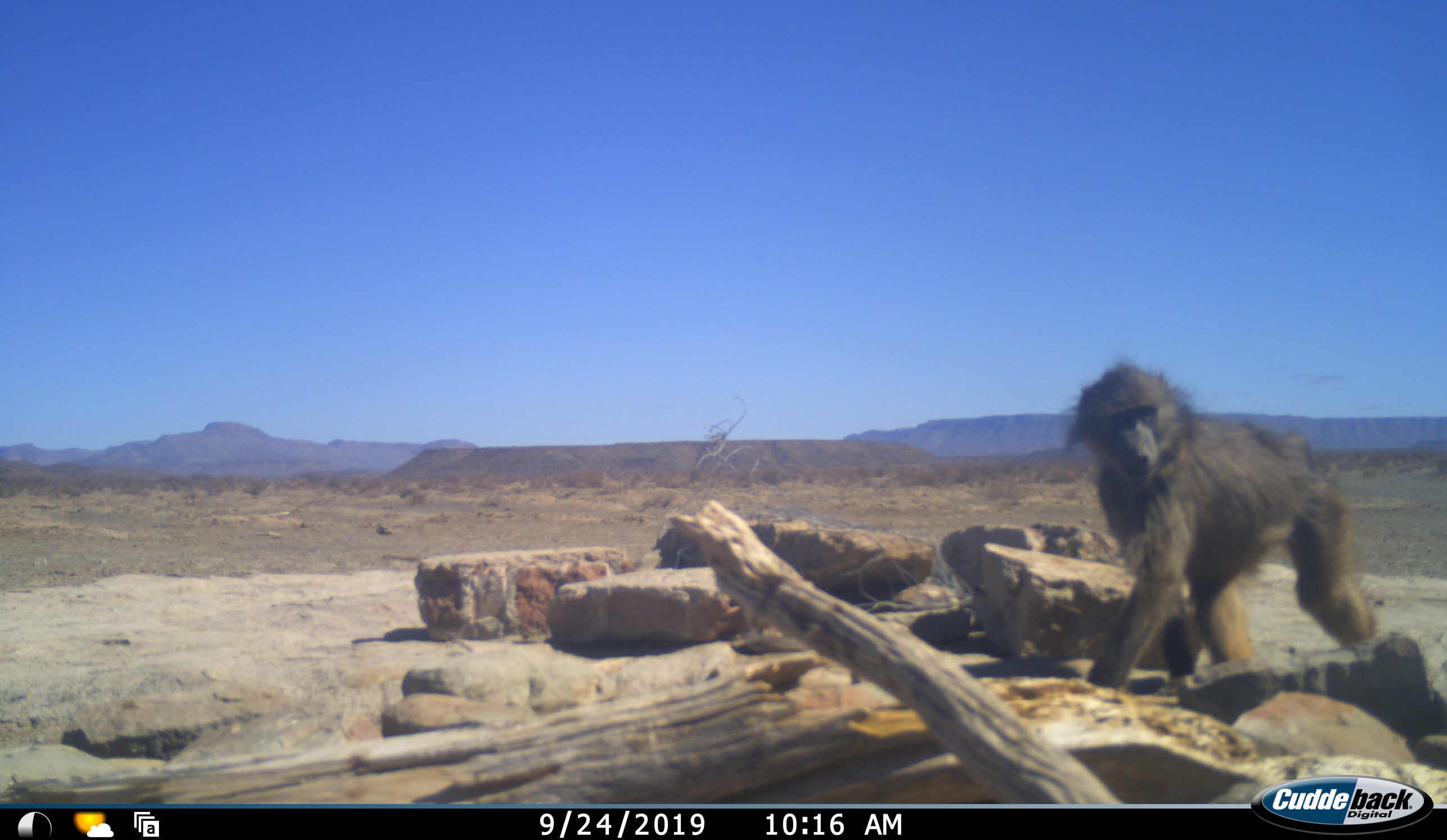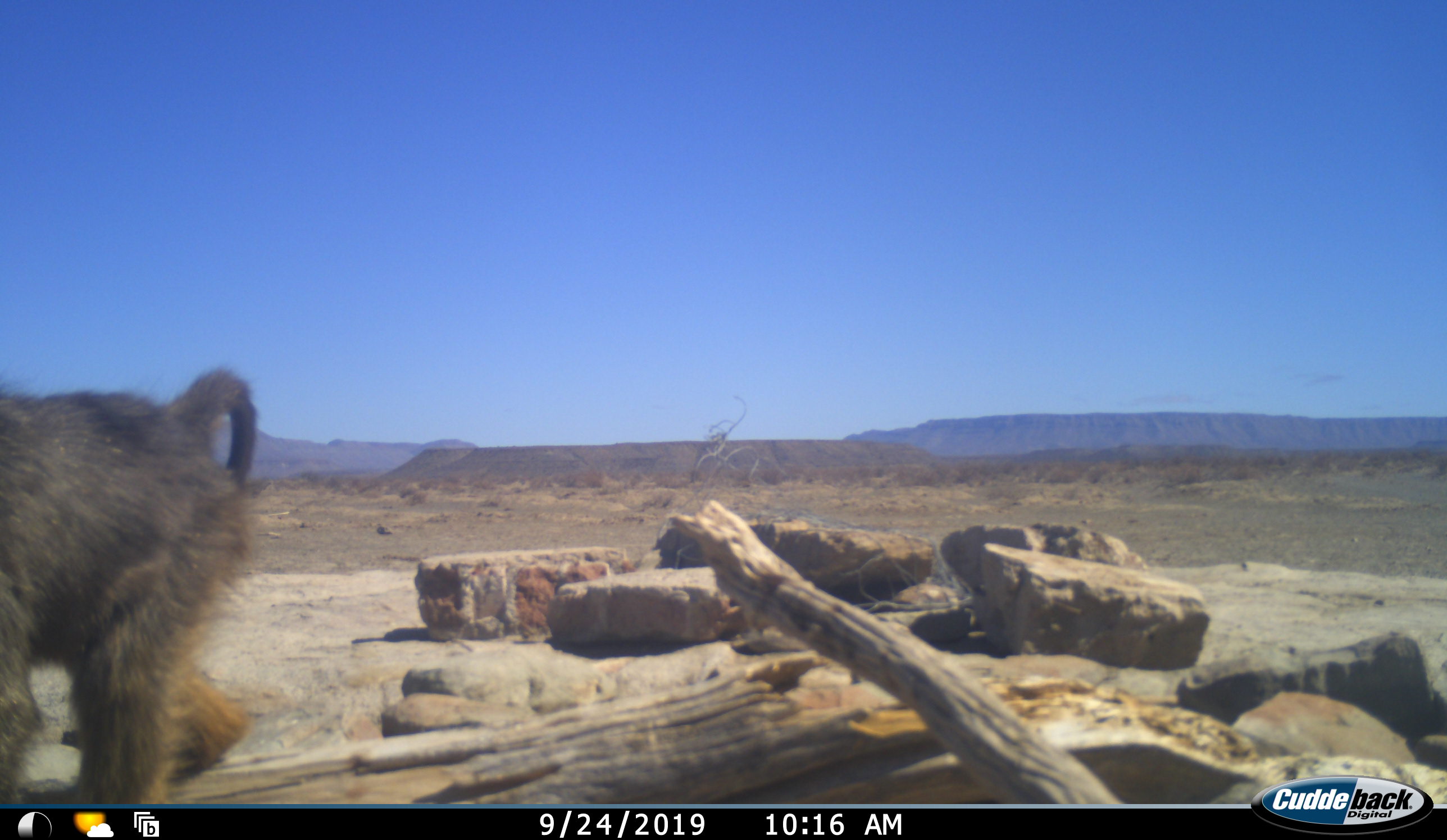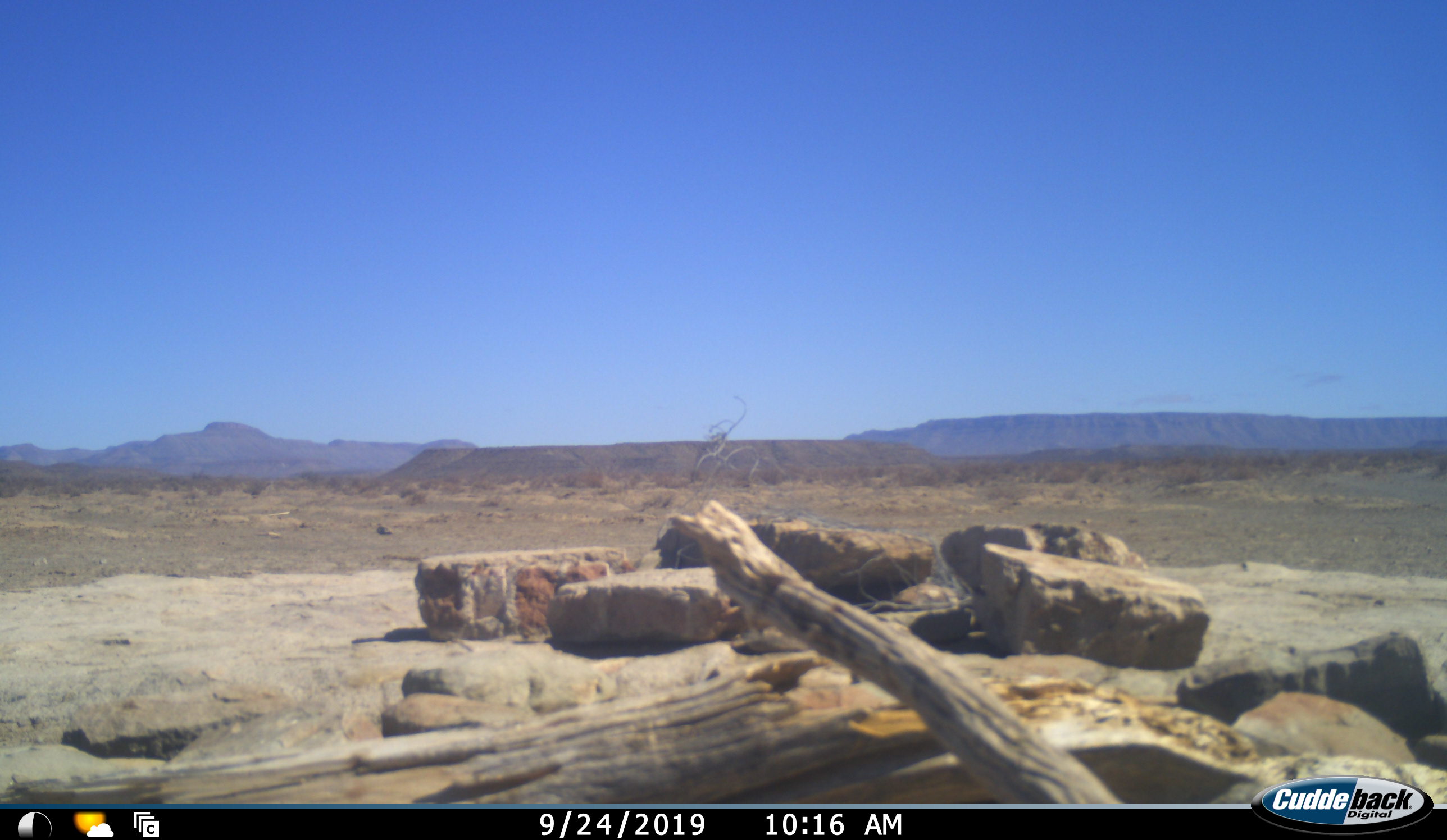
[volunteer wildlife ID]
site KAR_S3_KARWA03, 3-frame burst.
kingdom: Animalia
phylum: Chordata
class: Mammalia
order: Primates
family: Cercopithecidae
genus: Papio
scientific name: Papio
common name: baboon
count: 1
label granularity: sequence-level